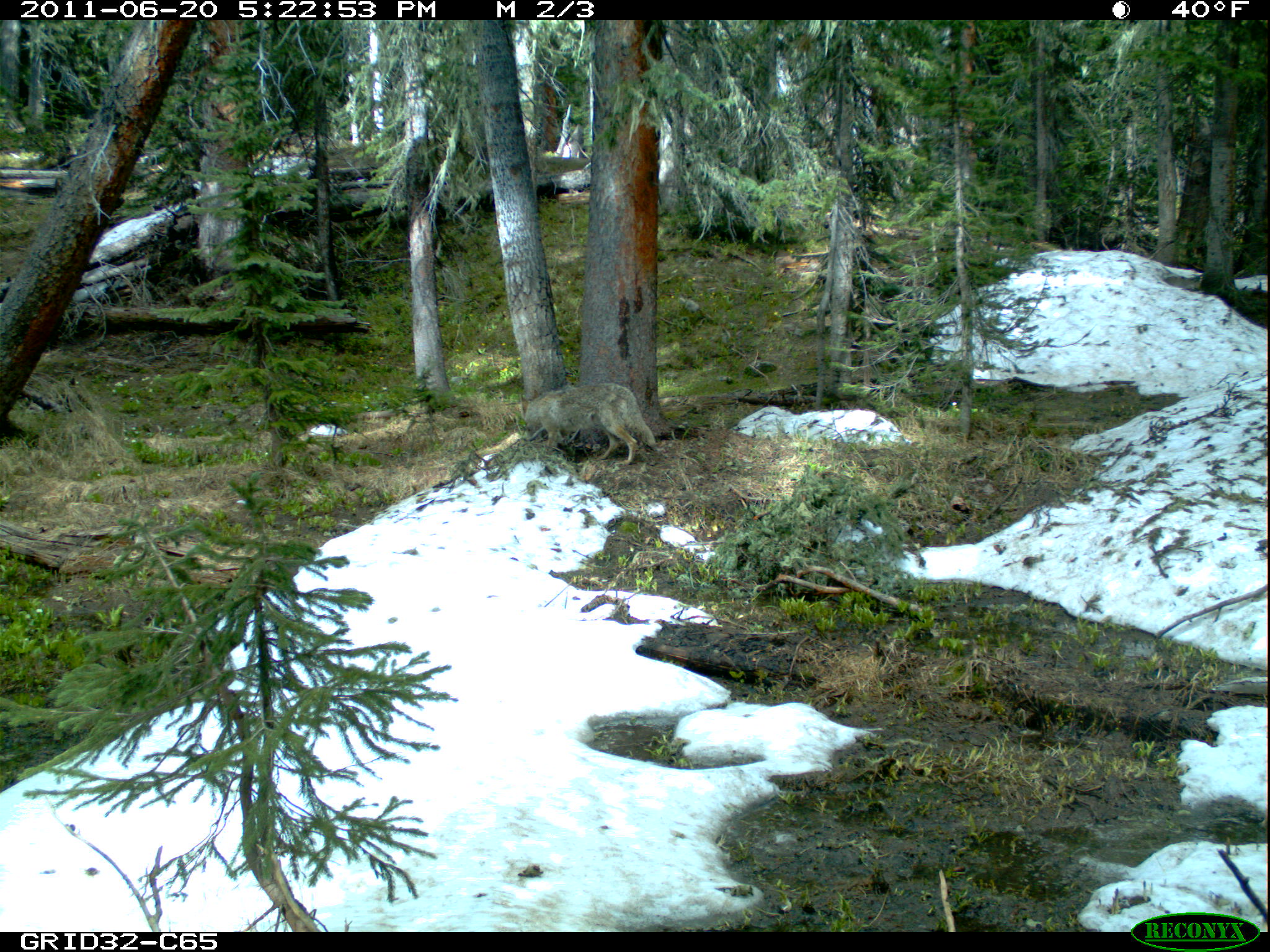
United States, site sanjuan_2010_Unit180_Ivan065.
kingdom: Animalia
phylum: Chordata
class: Mammalia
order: Carnivora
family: Canidae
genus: Canis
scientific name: Canis latrans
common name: coyote